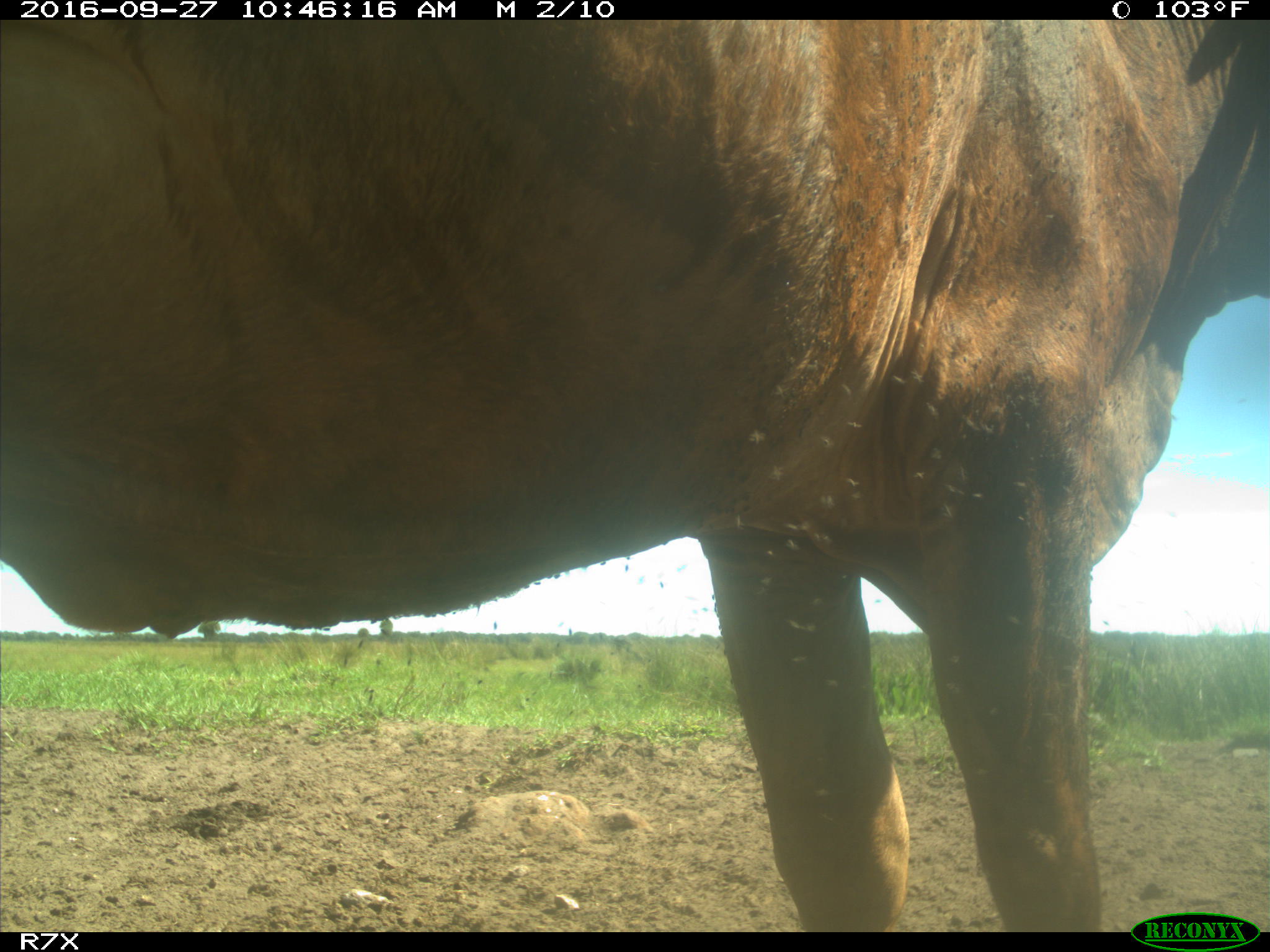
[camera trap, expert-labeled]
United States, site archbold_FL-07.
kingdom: Animalia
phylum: Chordata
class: Mammalia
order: Artiodactyla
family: Bovidae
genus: Bos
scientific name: Bos taurus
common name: domestic cow